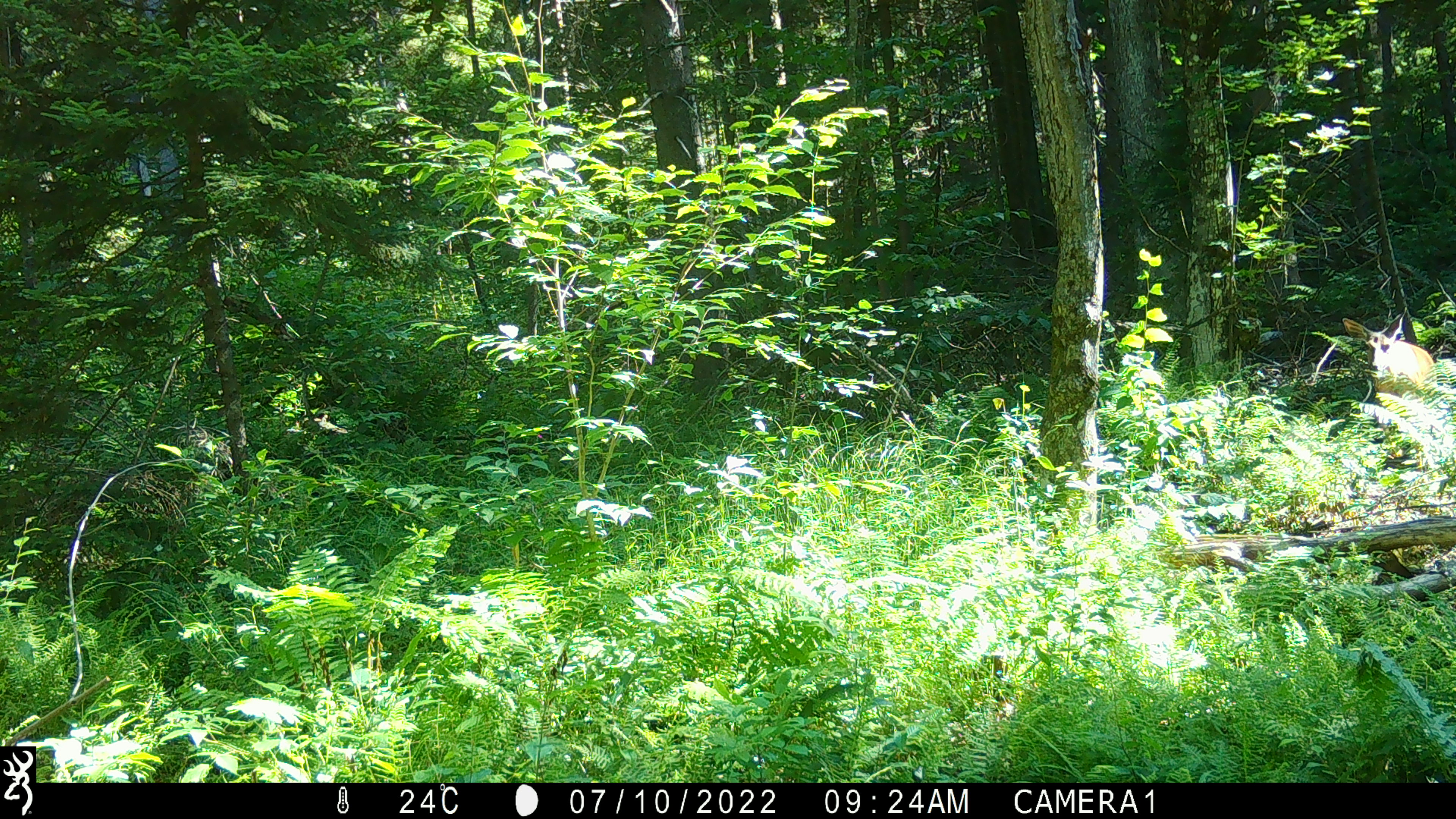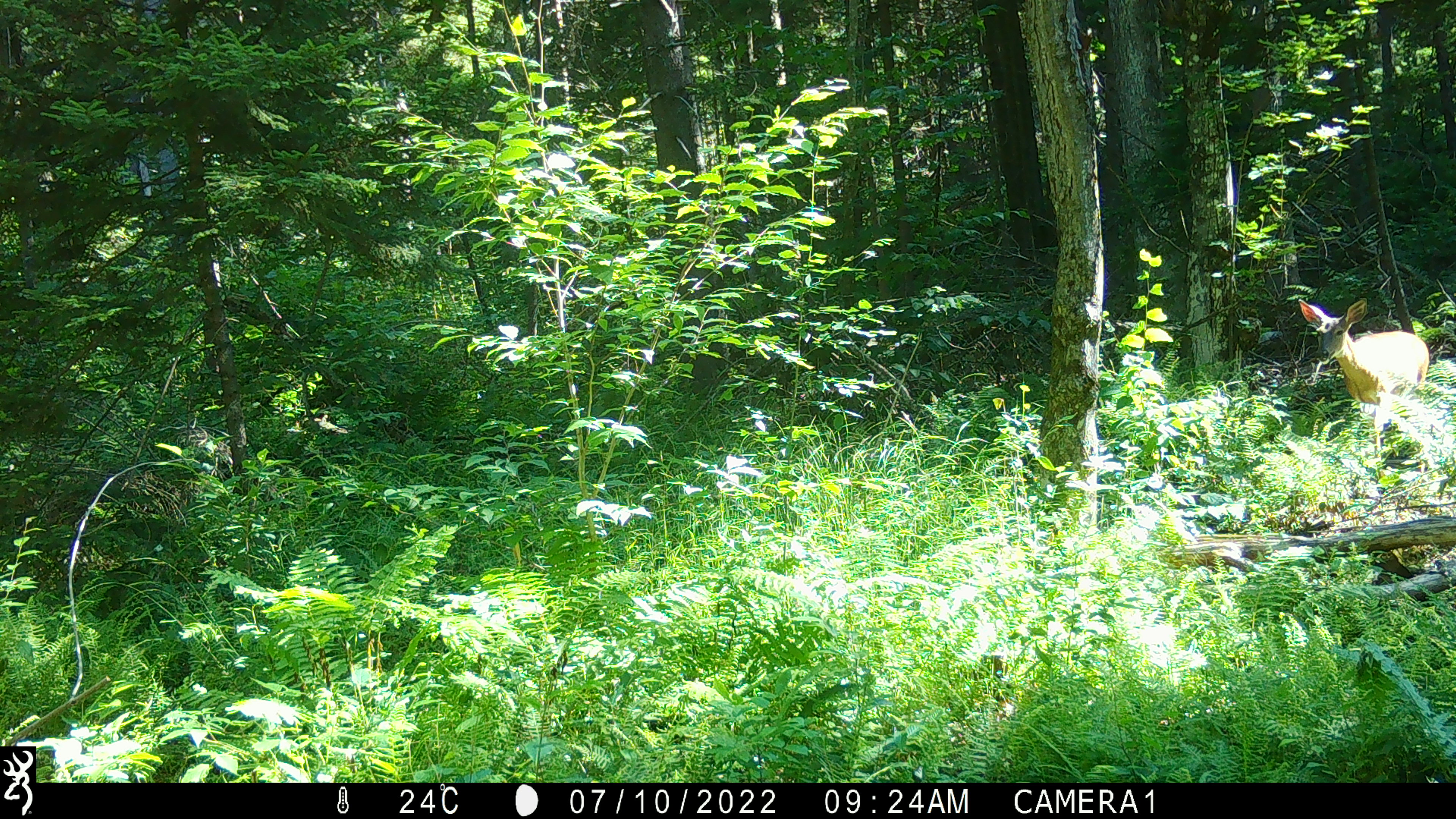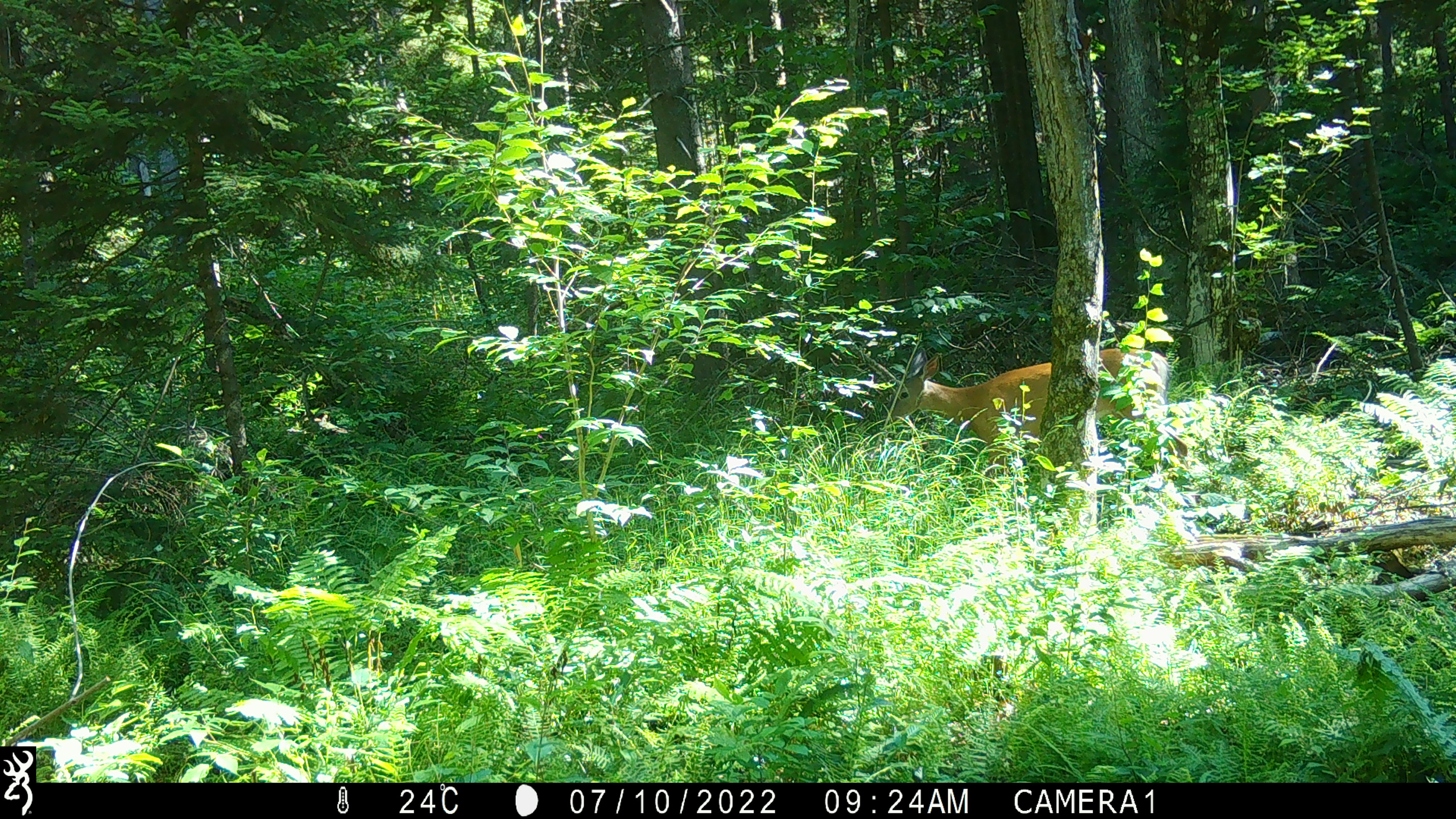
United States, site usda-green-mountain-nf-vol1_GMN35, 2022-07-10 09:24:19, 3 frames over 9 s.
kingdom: Animalia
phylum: Chordata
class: Mammalia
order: Artiodactyla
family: Cervidae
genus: Odocoileus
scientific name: Odocoileus virginianus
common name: white-tailed deer